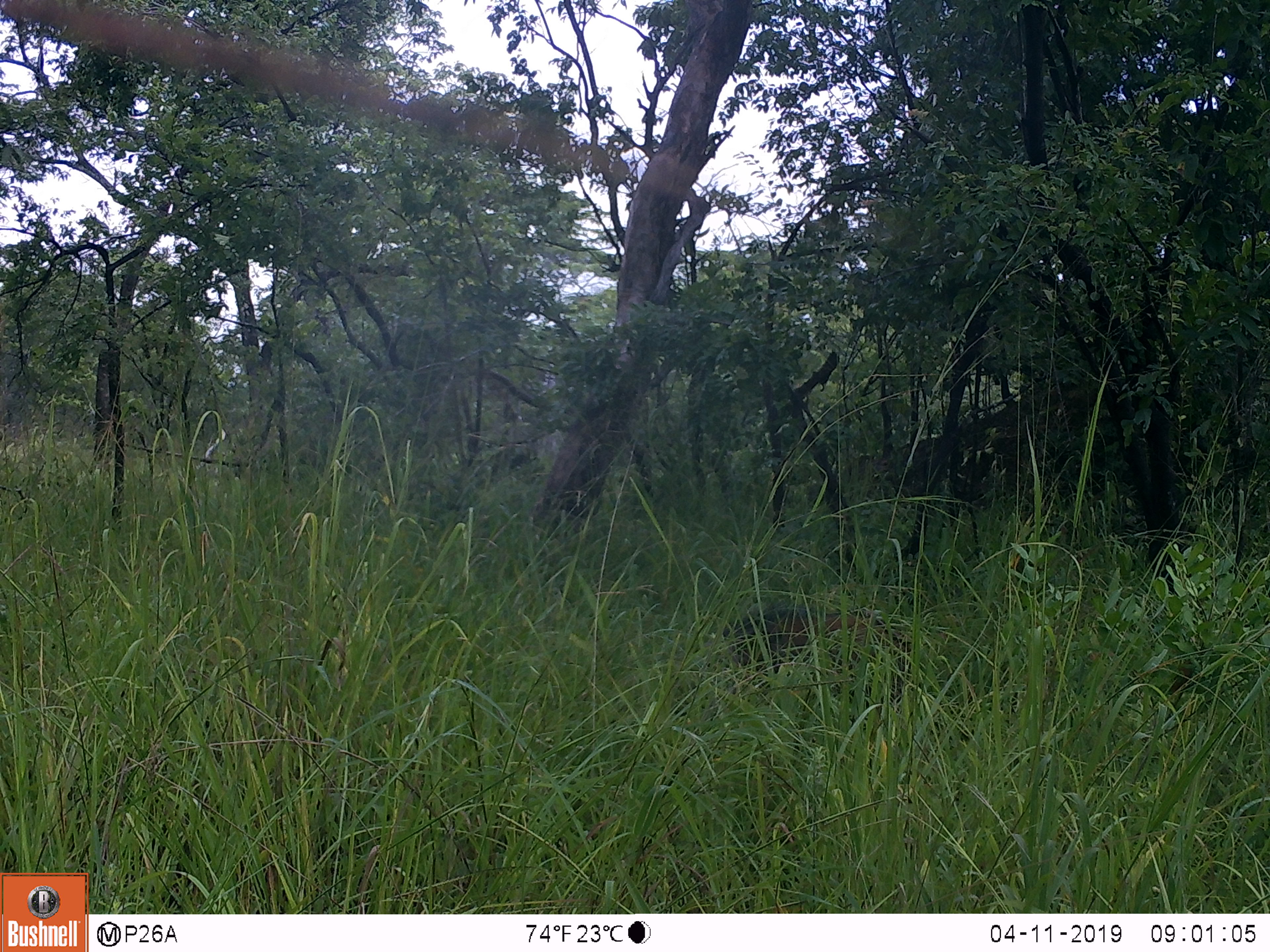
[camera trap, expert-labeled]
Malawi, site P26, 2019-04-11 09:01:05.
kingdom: Animalia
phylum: Chordata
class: Mammalia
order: Artiodactyla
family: Suidae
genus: Potamochoerus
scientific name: Potamochoerus larvatus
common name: bushpig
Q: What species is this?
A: Bushpig (Potamochoerus larvatus).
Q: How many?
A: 1.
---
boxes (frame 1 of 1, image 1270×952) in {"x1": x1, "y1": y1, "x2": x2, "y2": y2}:
bushpig: {"x1": 722, "y1": 598, "x2": 913, "y2": 679}